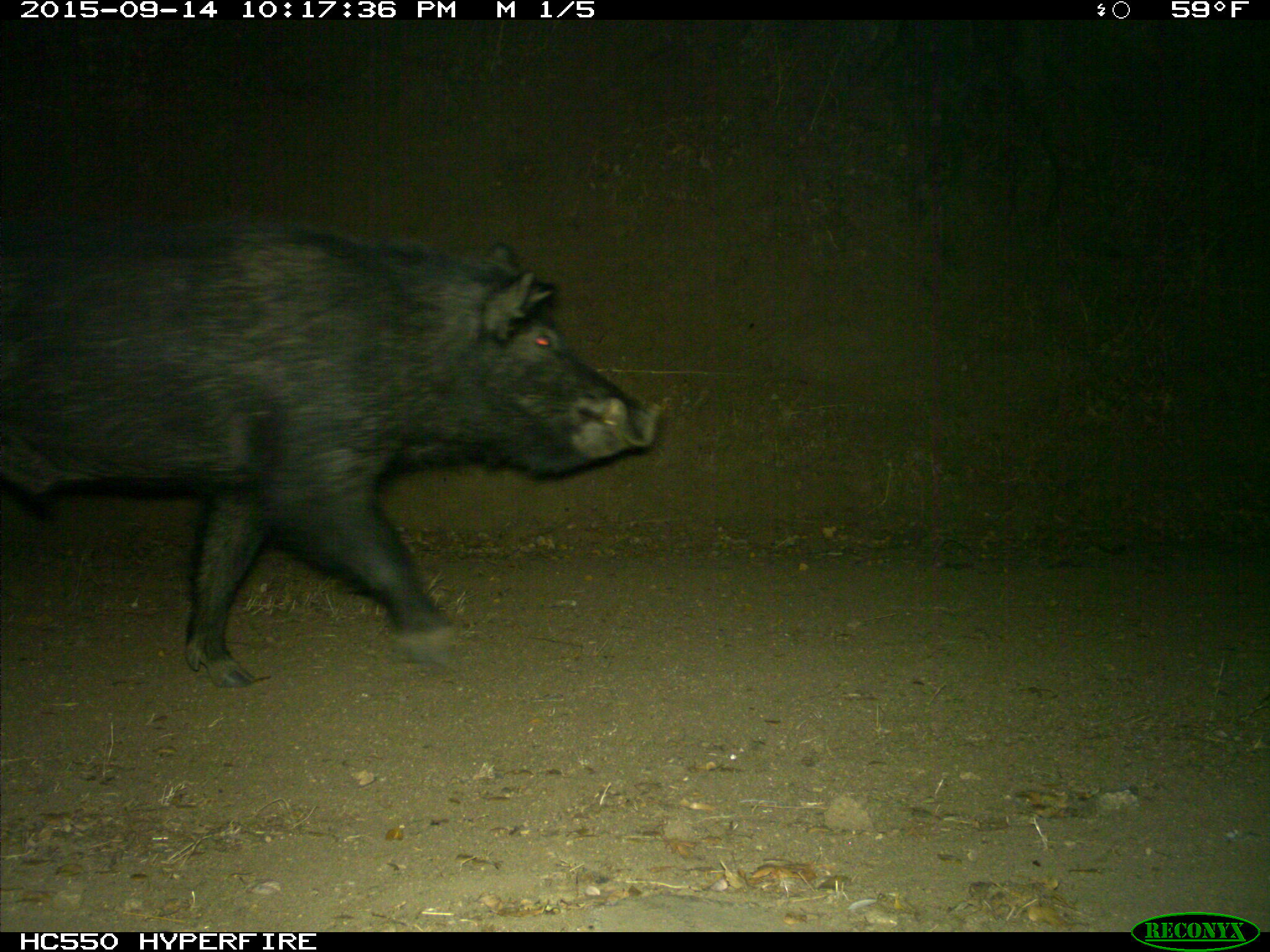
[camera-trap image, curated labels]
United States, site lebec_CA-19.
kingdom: Animalia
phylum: Chordata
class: Mammalia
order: Artiodactyla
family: Suidae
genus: Sus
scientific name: Sus scrofa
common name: wild boar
Sus scrofa (wild boar).